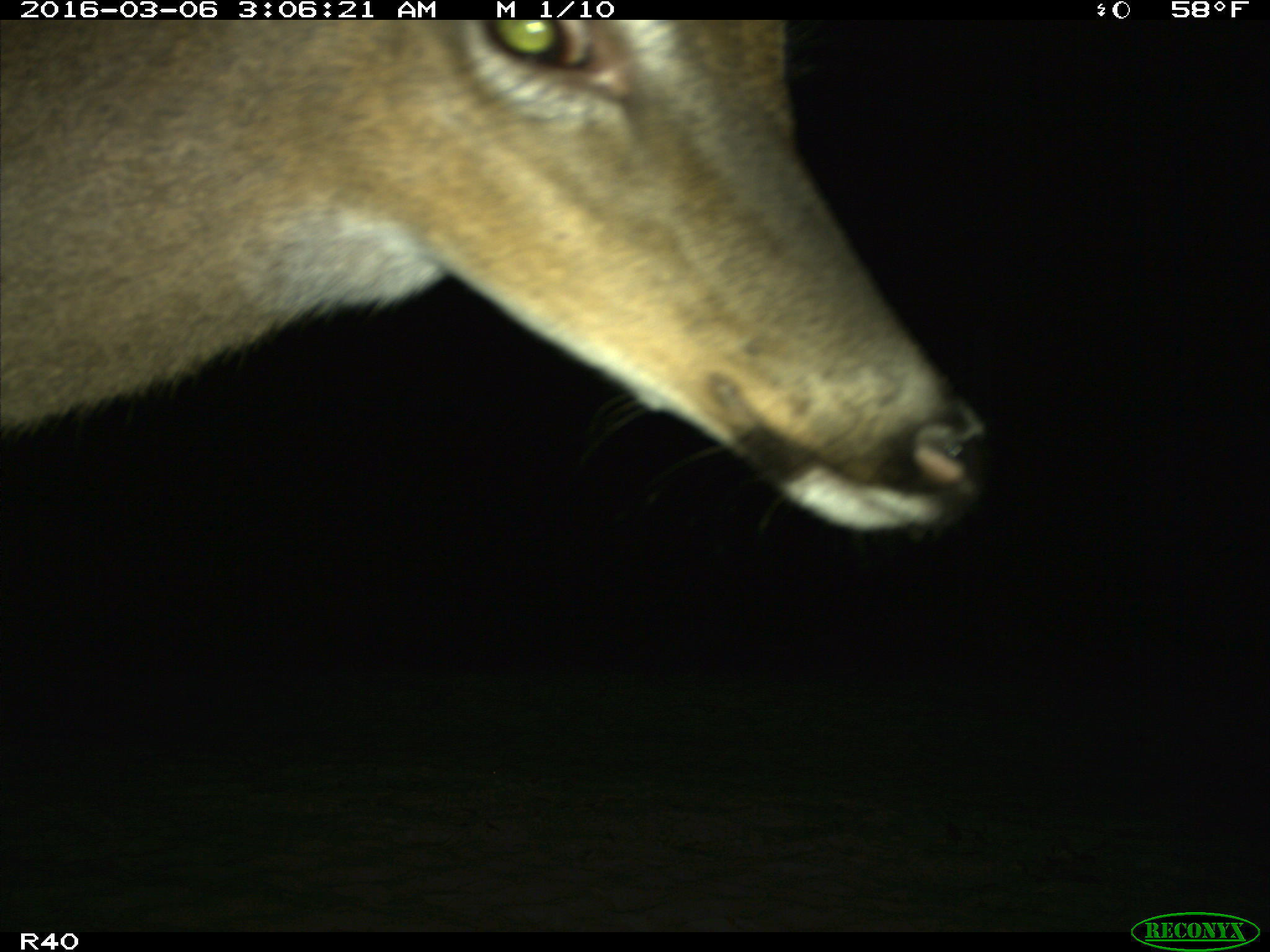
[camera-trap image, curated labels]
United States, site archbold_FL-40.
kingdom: Animalia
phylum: Chordata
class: Mammalia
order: Artiodactyla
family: Cervidae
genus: Odocoileus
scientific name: Odocoileus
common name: deer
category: unidentified deer